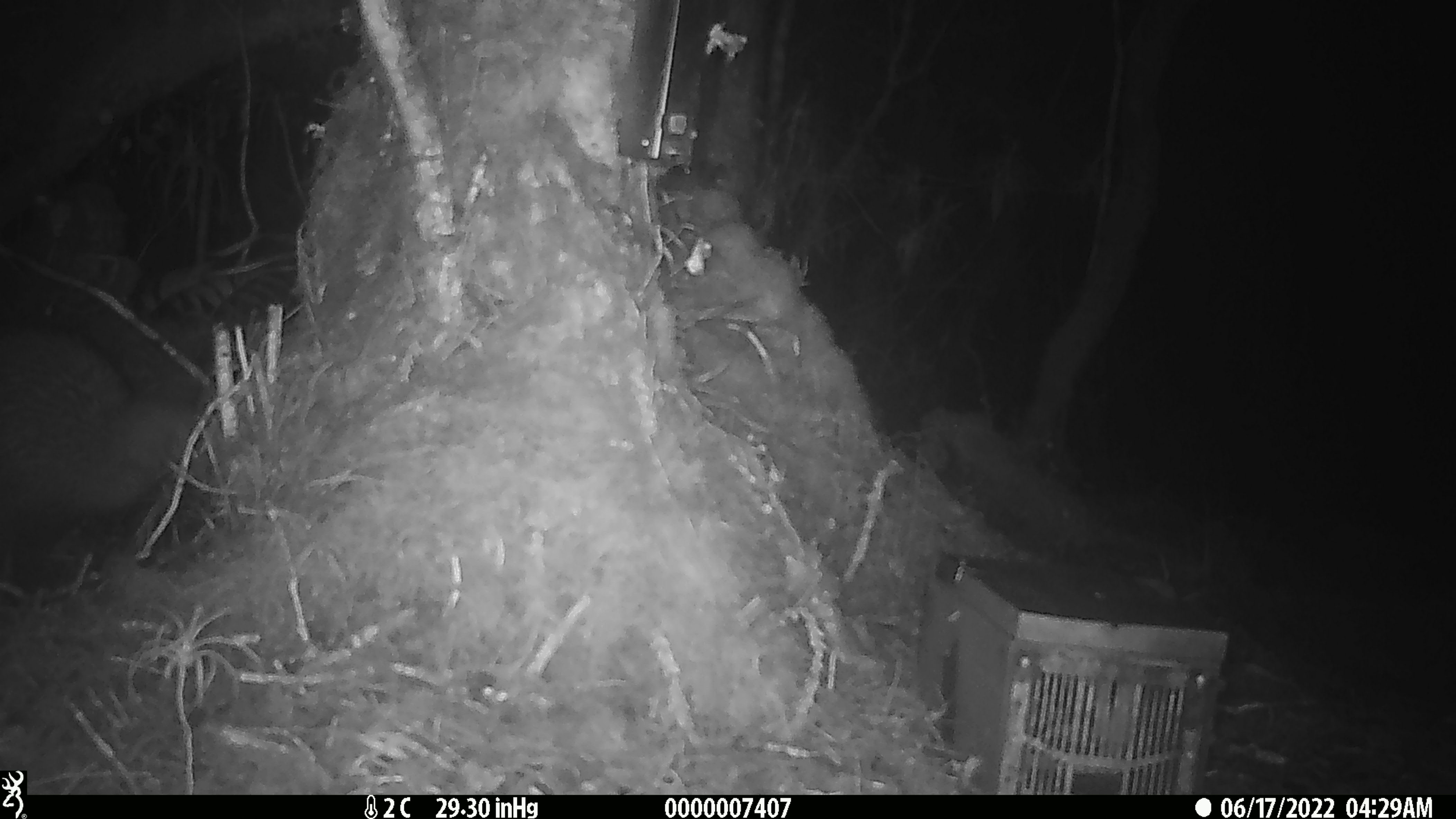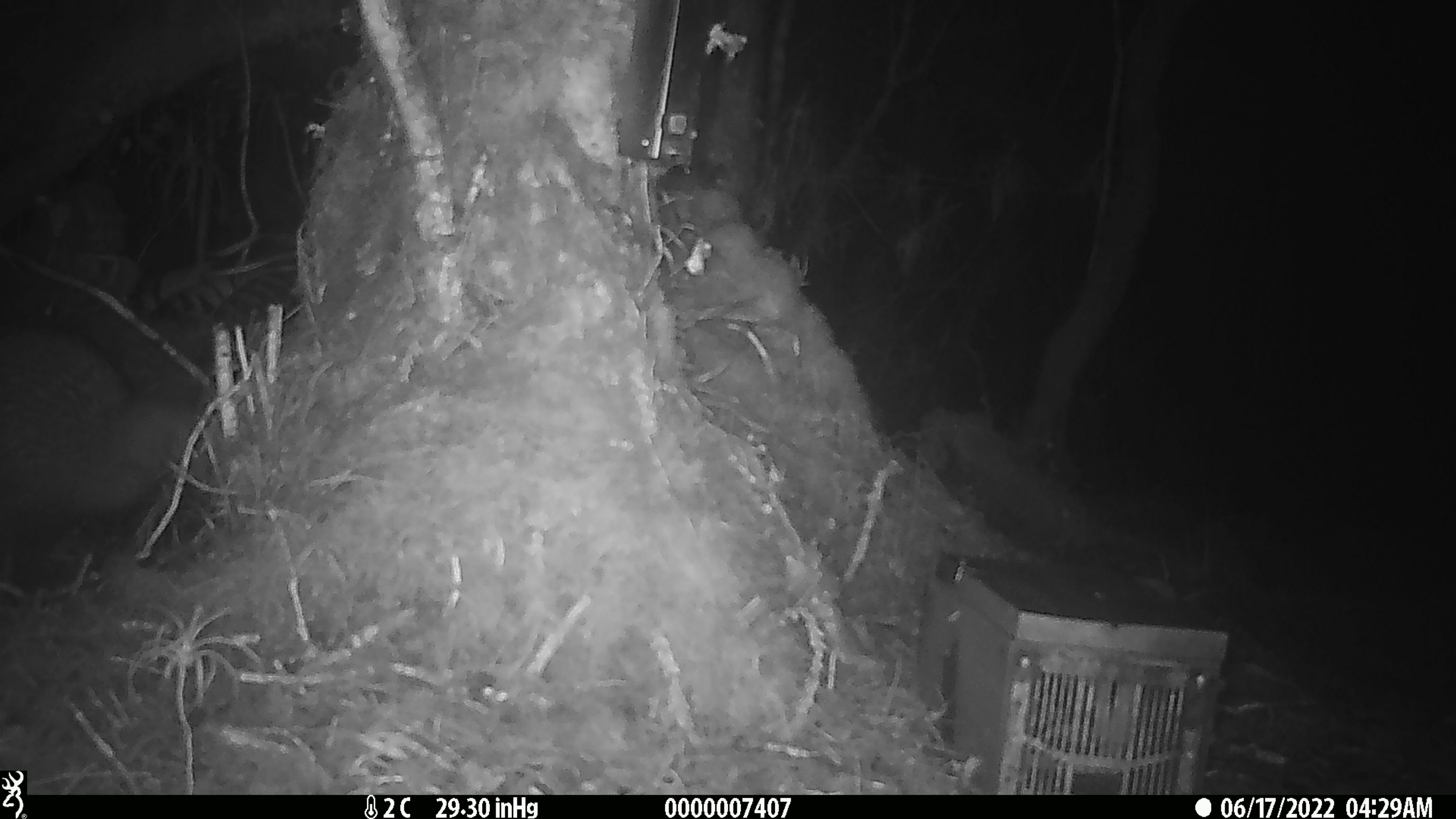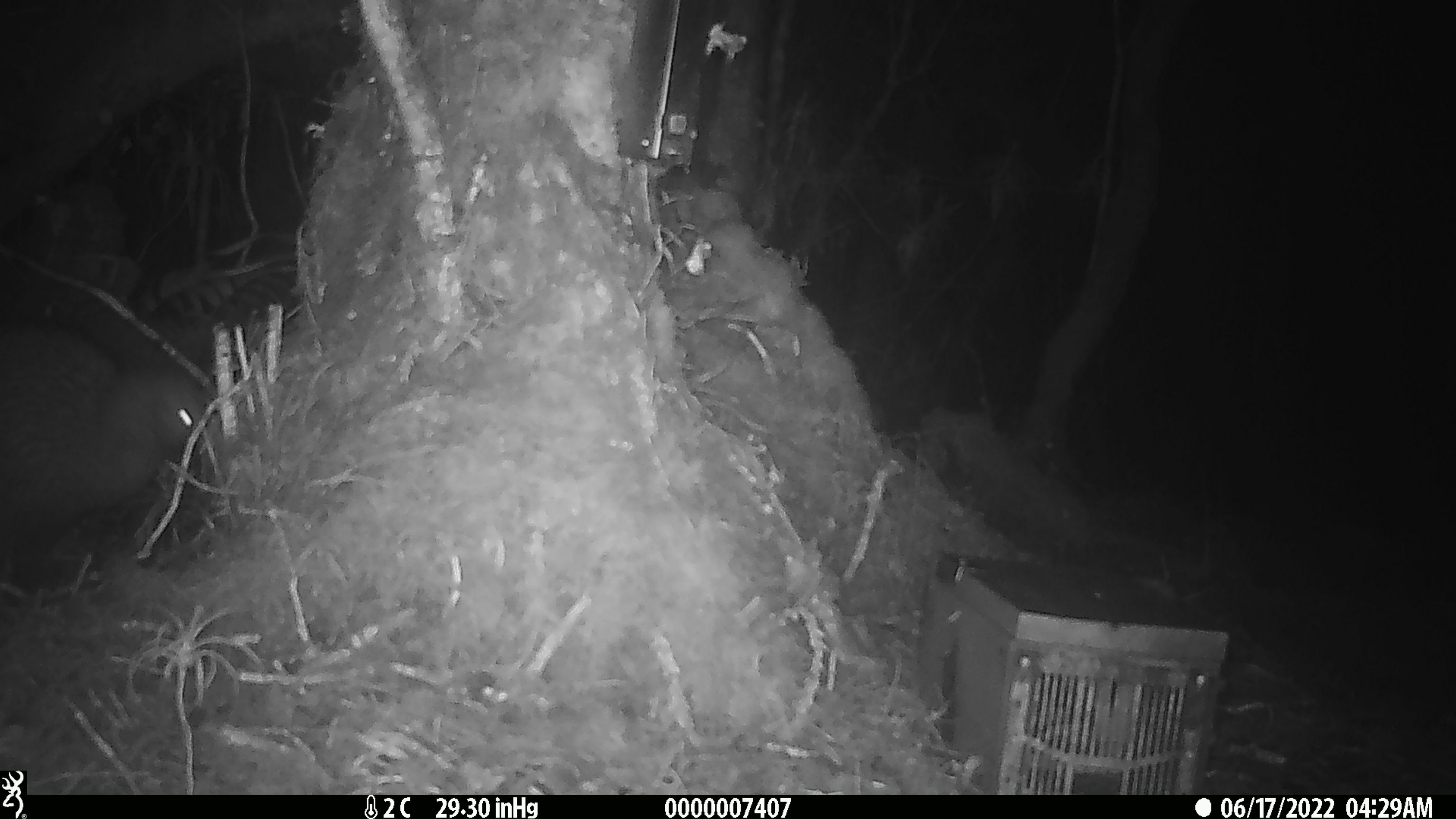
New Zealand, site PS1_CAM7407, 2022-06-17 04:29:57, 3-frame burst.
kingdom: Animalia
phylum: Chordata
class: Aves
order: Apterygiformes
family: Apterygidae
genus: Apteryx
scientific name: Apteryx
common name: kiwi